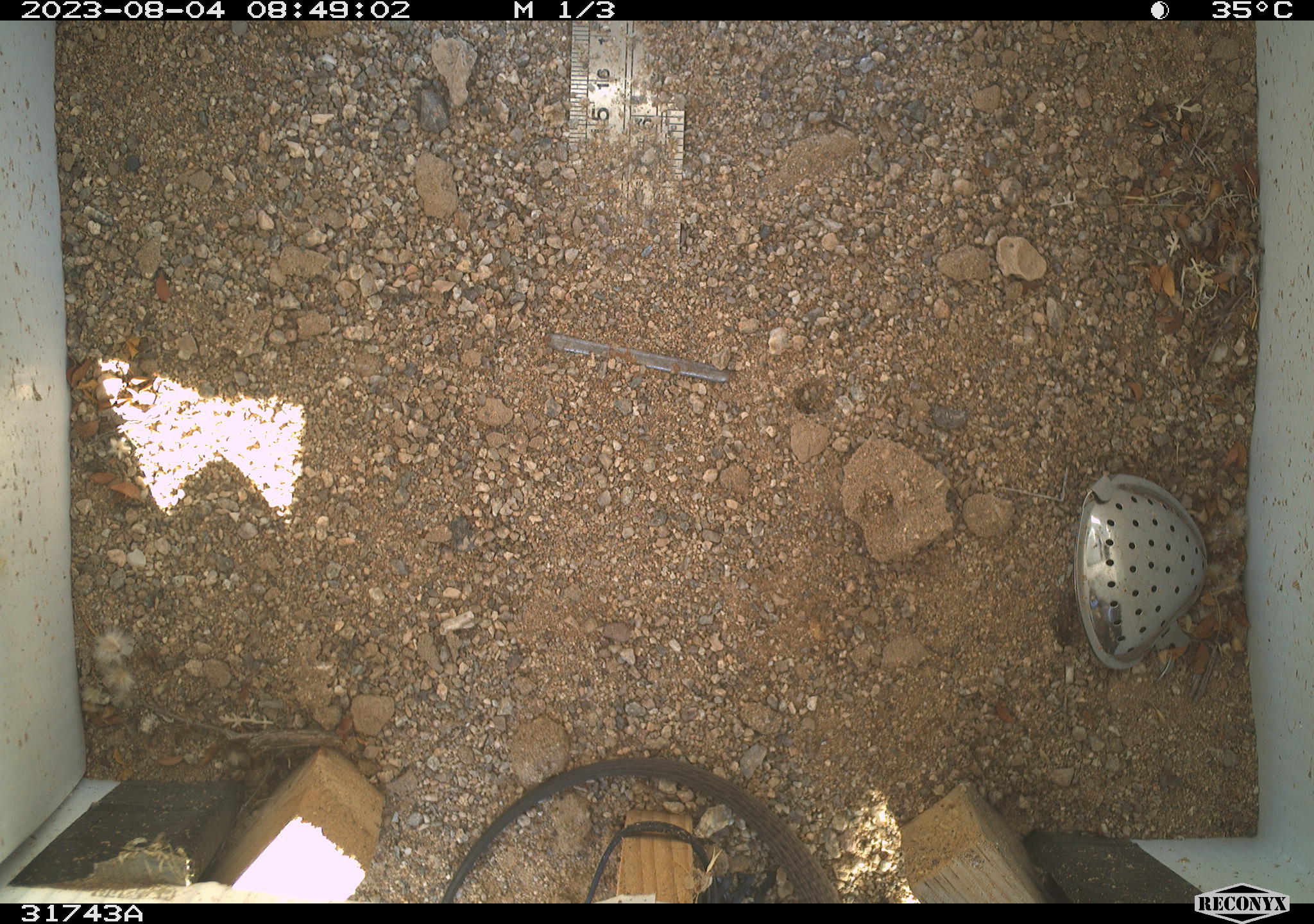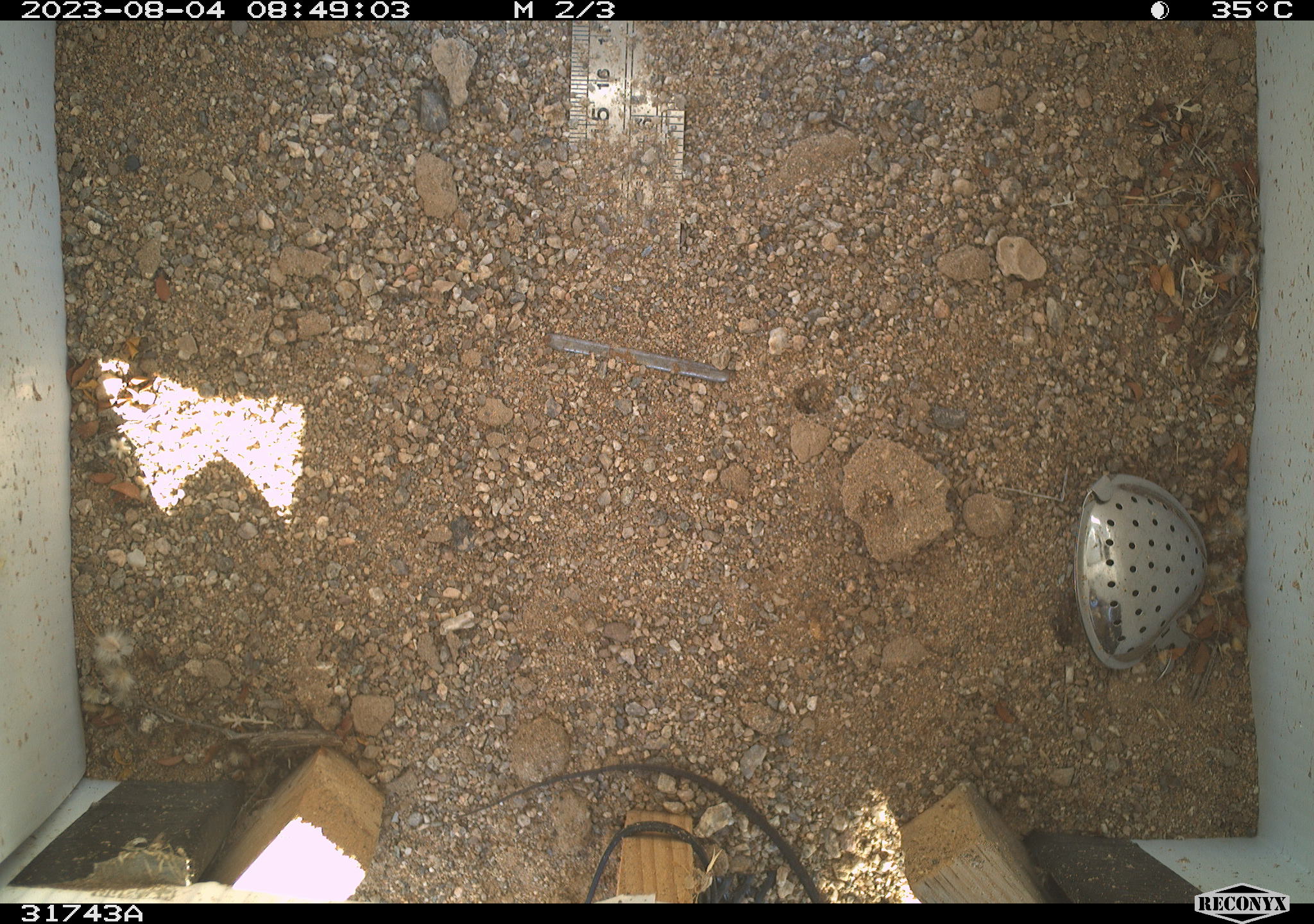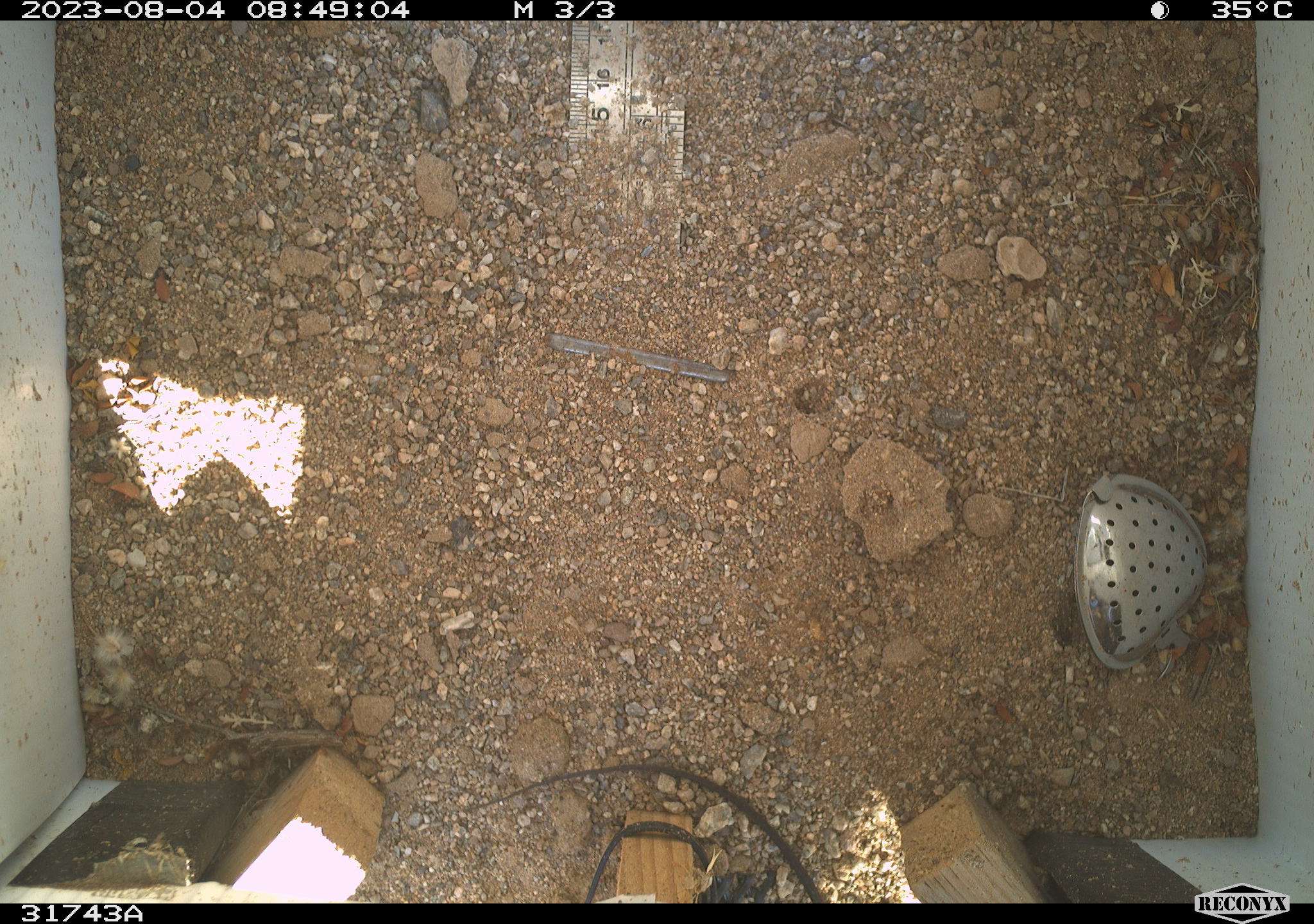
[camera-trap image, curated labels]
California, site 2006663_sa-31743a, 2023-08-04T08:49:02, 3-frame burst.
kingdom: Animalia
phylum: Chordata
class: Reptilia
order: Squamata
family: Teiidae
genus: Aspidoscelis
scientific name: Aspidoscelis tigris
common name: western whiptail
Western whiptail (Aspidoscelis tigris).